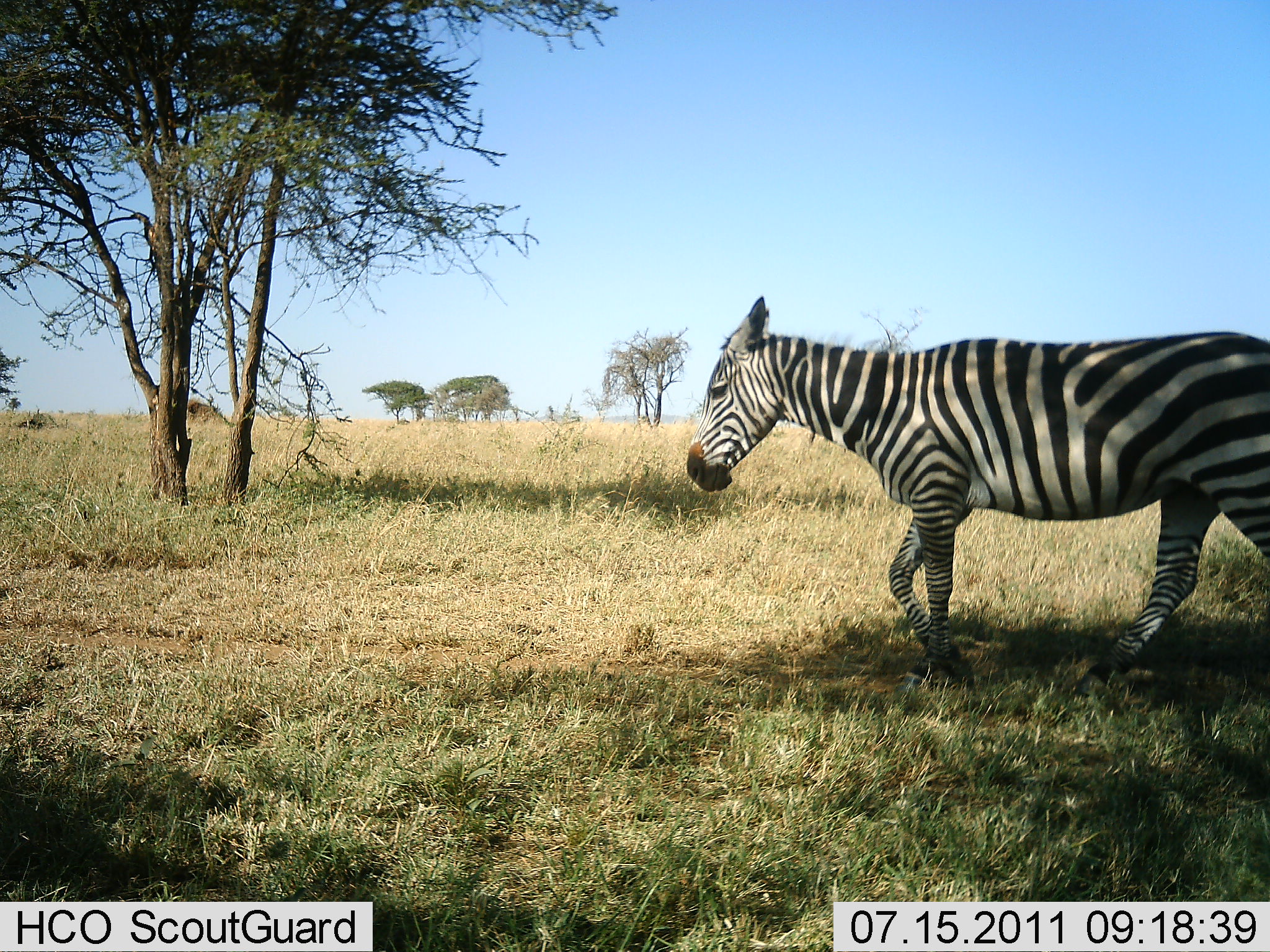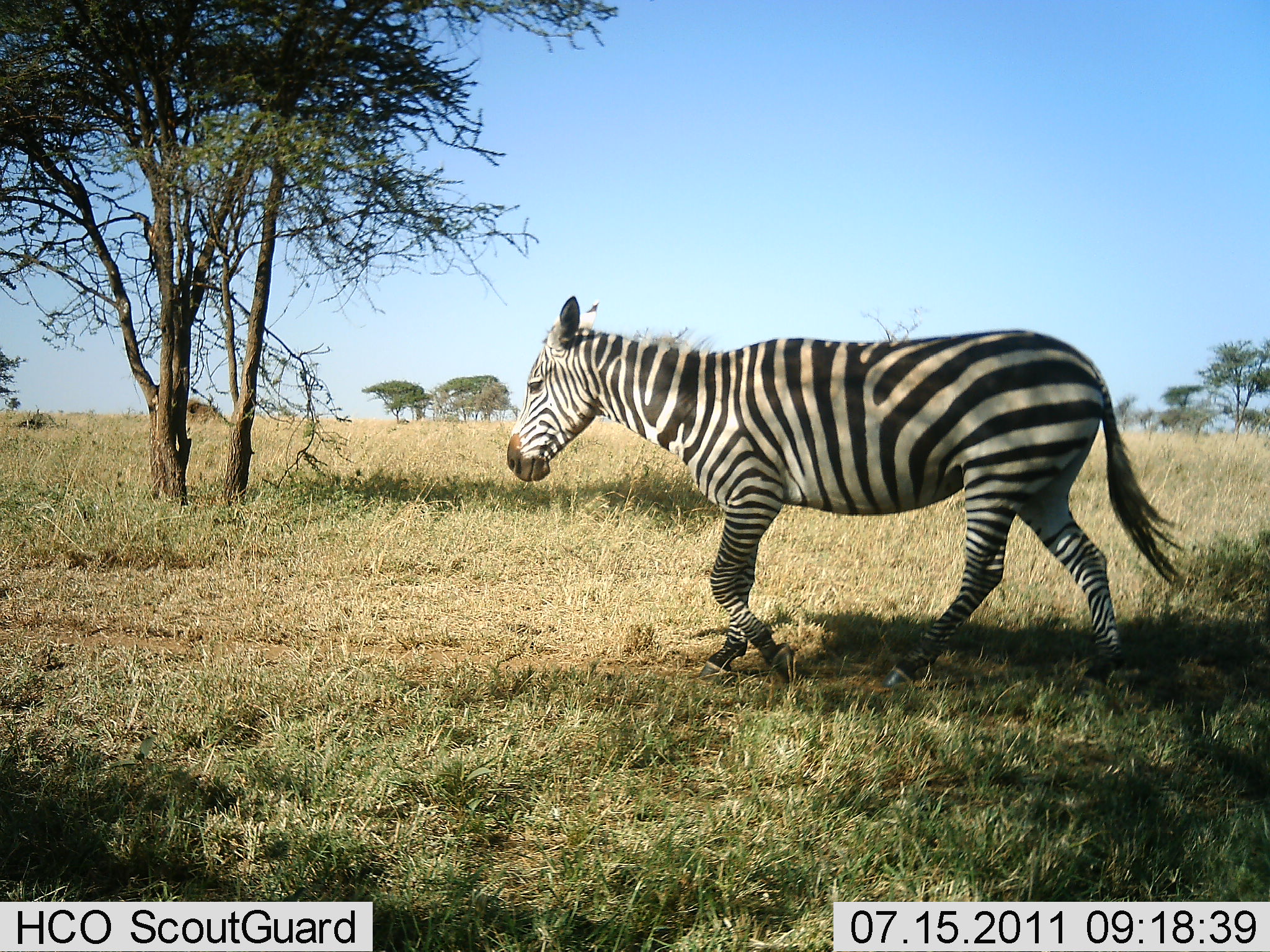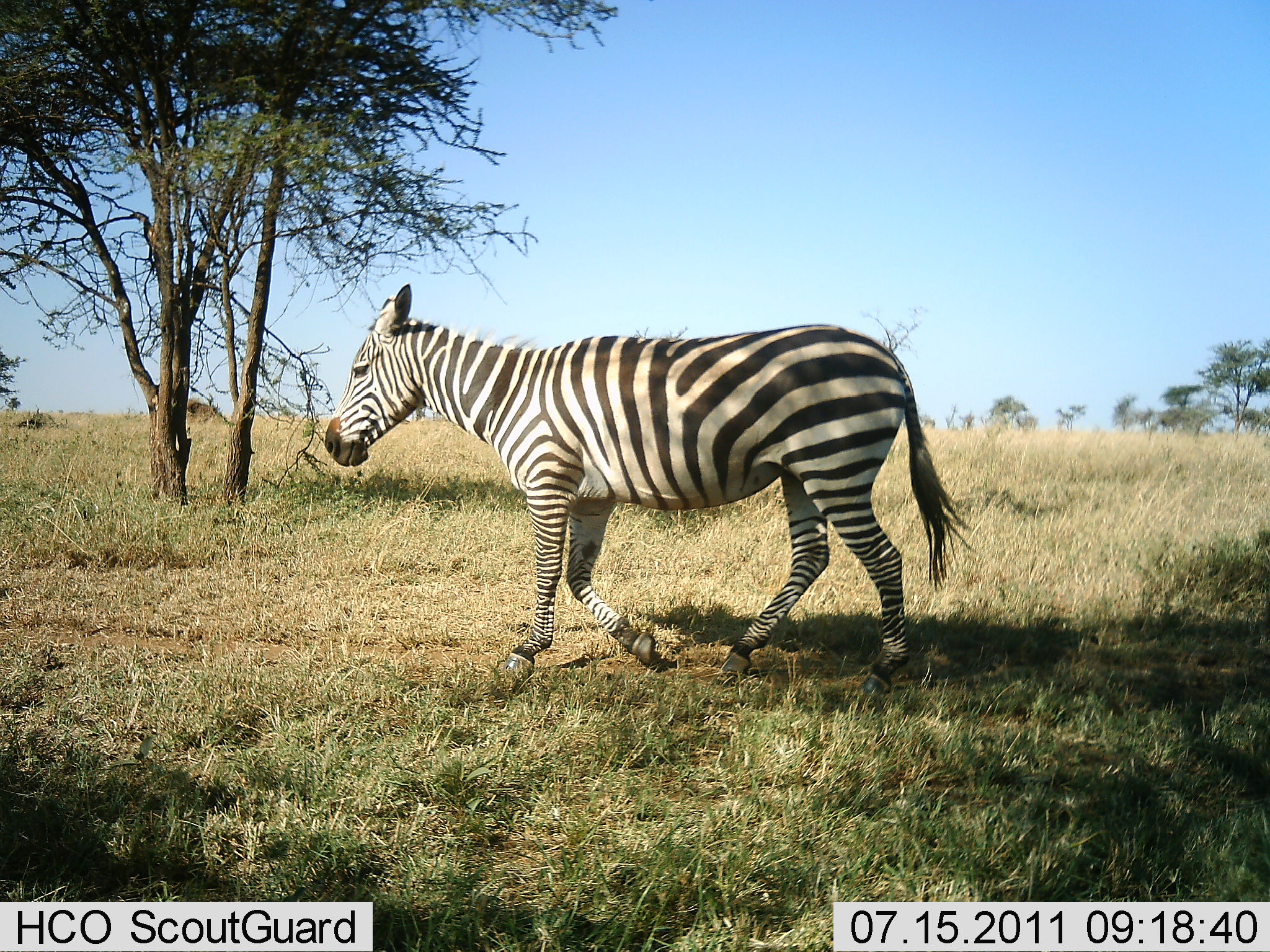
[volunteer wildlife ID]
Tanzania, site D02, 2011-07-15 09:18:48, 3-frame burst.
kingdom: Animalia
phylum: Chordata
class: Mammalia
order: Perissodactyla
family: Equidae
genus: Equus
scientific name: Equus quagga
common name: plains zebra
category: zebra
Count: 1.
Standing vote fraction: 0%.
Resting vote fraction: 0%.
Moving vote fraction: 100%.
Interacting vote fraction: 0%.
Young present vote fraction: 0%.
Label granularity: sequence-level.